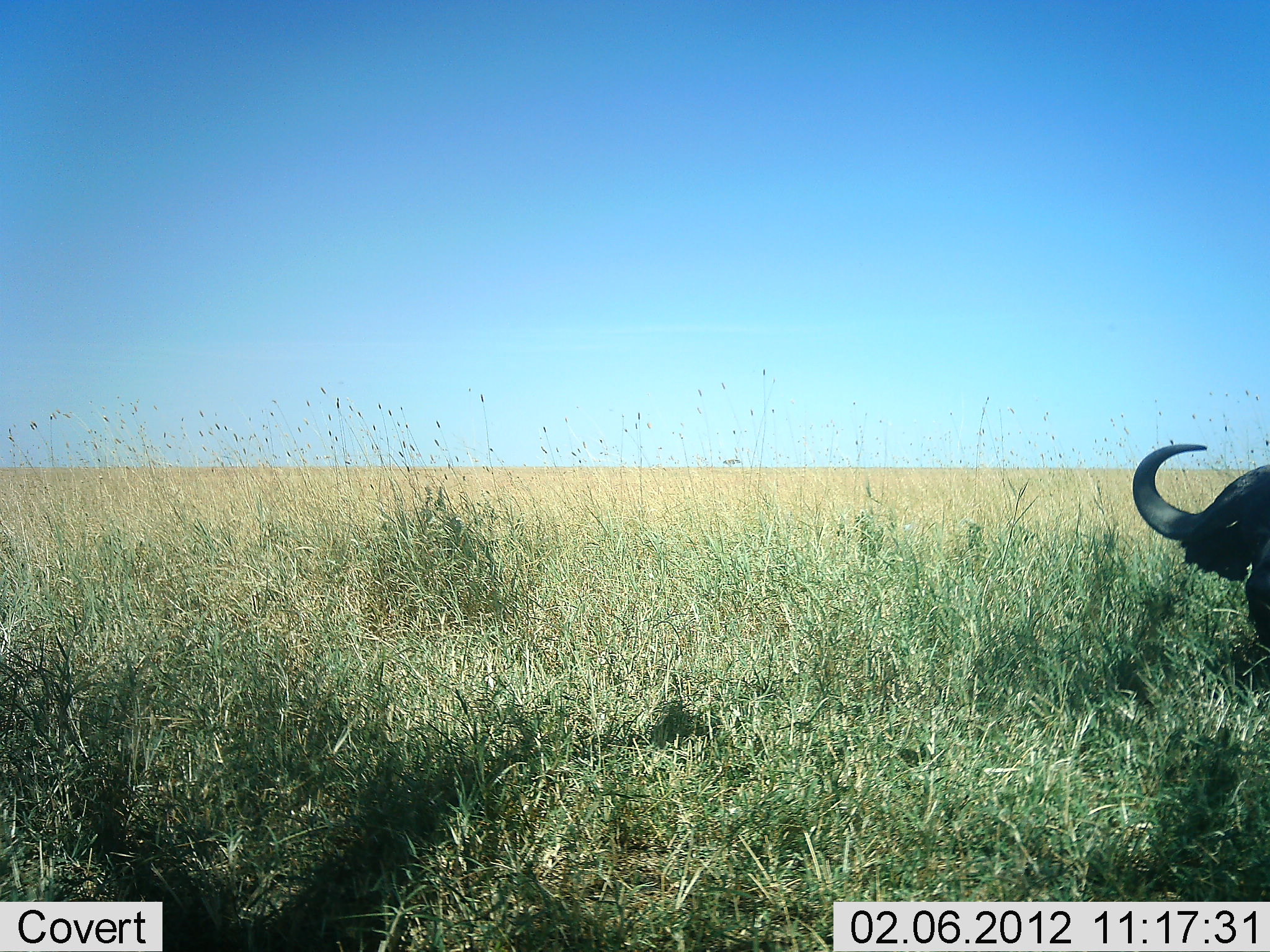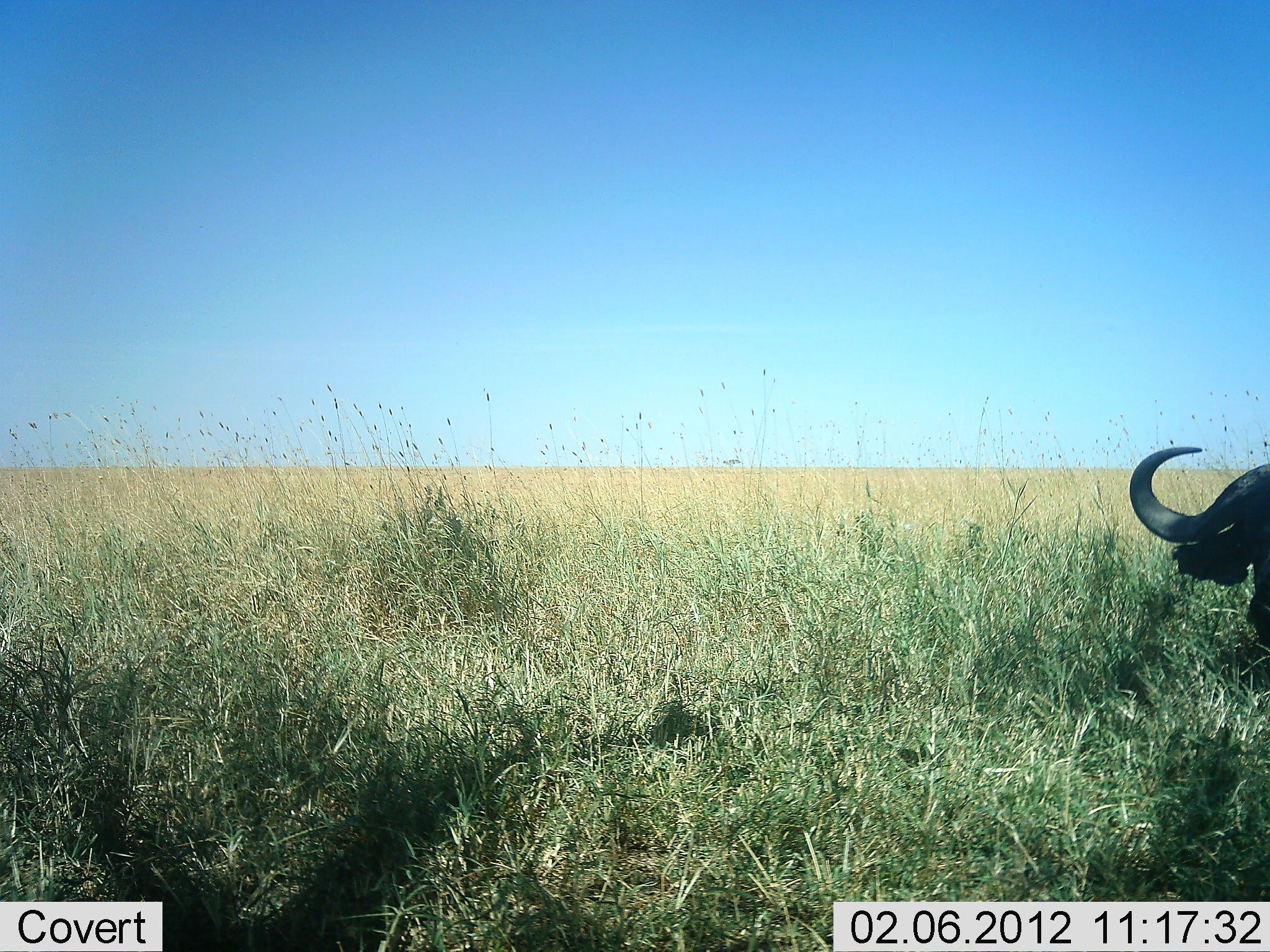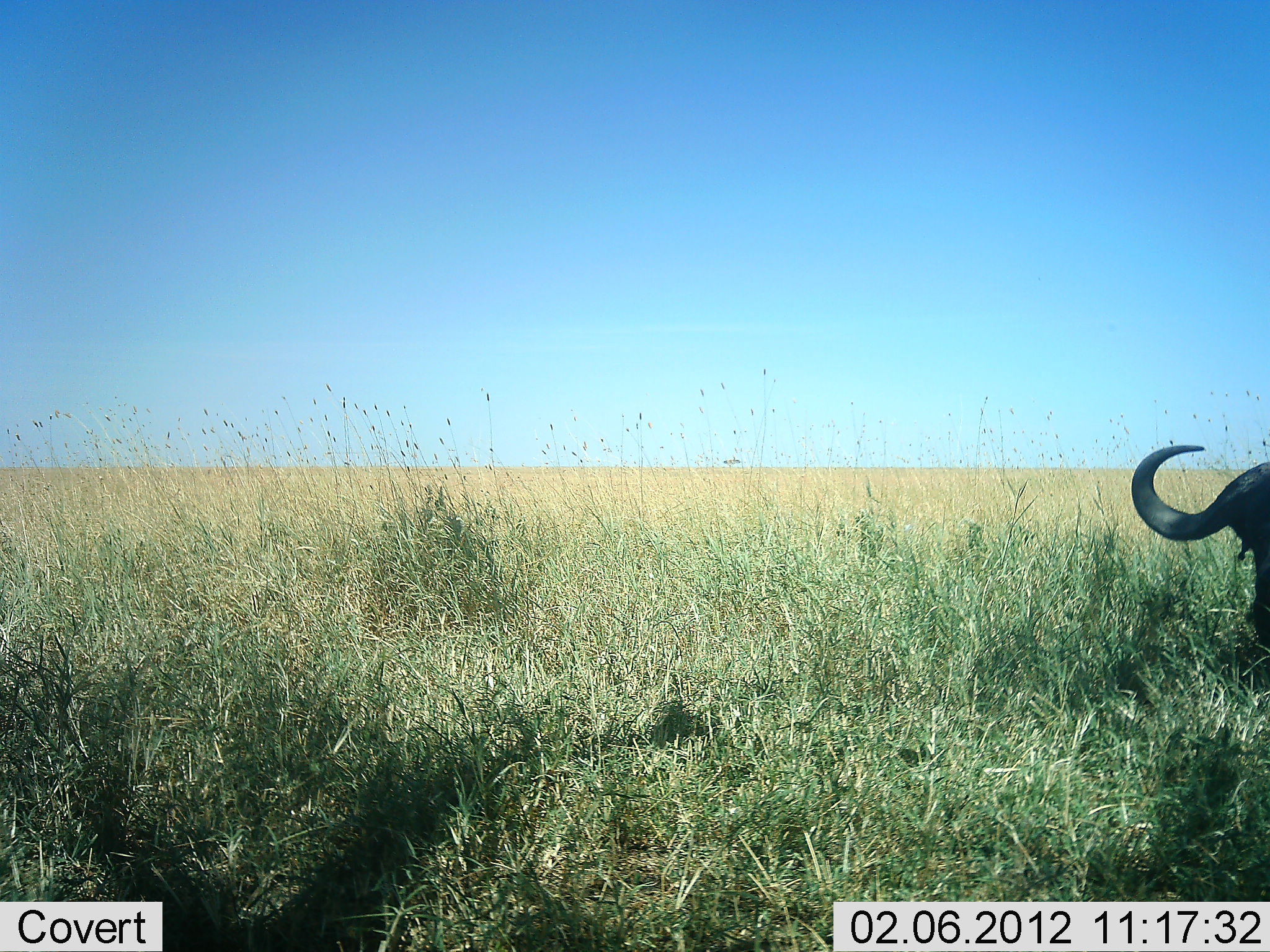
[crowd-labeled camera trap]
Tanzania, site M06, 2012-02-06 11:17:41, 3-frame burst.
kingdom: Animalia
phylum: Chordata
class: Mammalia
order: Artiodactyla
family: Bovidae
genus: Syncerus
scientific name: Syncerus caffer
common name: cape buffalo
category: buffalo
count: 1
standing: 52%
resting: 20%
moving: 4%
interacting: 0%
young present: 0%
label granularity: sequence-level